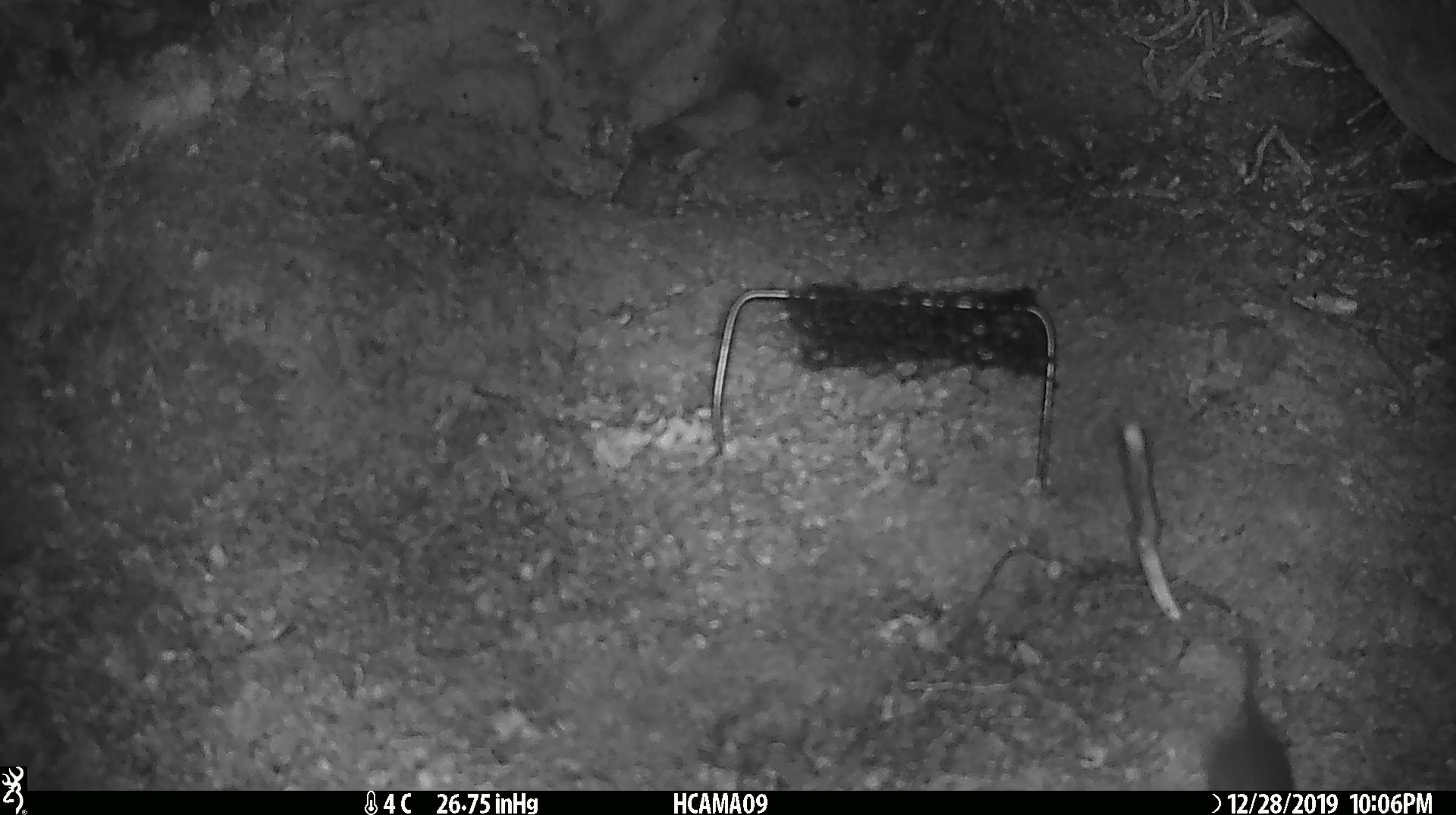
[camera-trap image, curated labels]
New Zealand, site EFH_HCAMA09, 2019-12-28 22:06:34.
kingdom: Animalia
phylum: Chordata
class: Mammalia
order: Rodentia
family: Muridae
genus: Mus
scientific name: Mus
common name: mouse